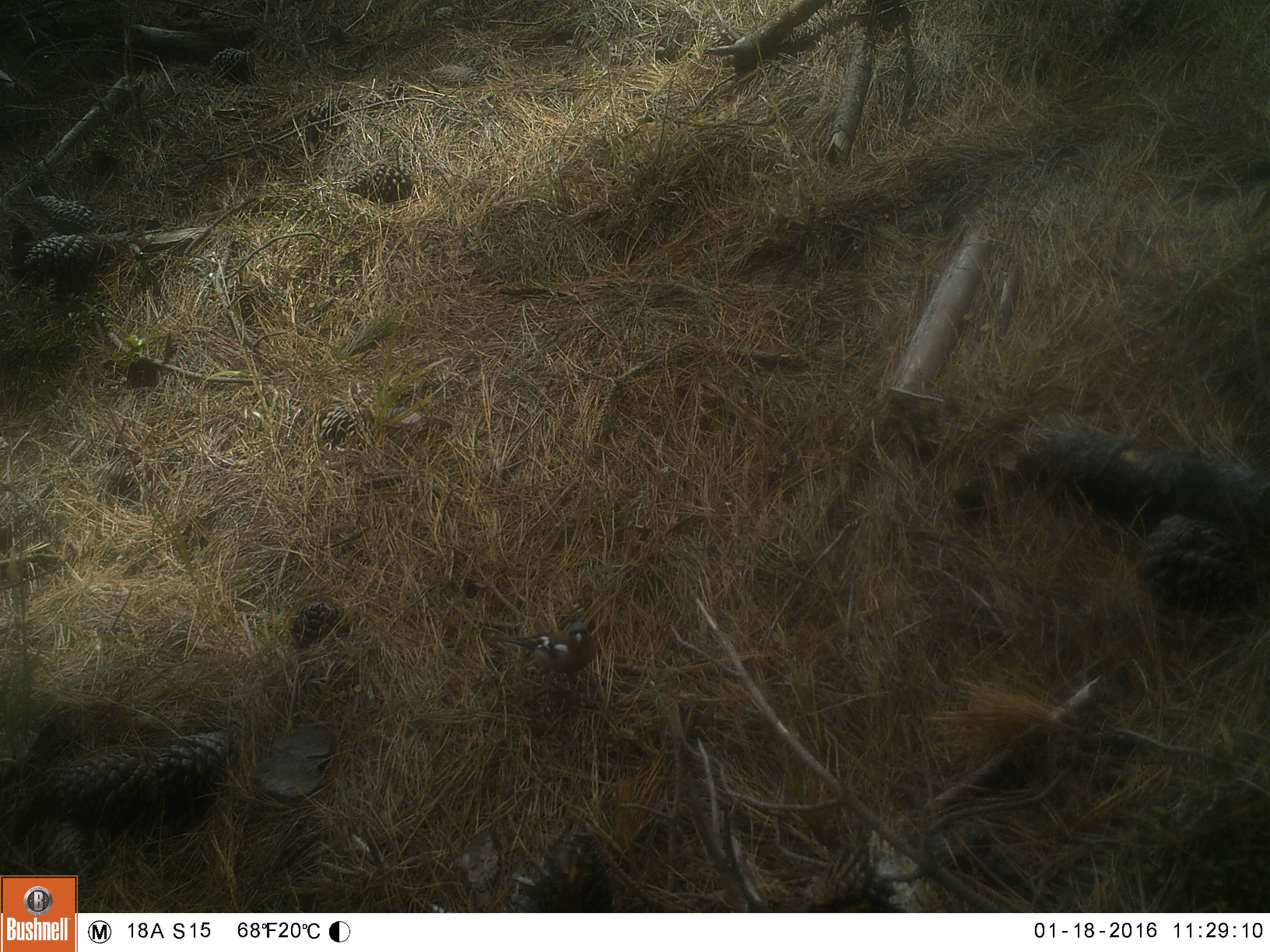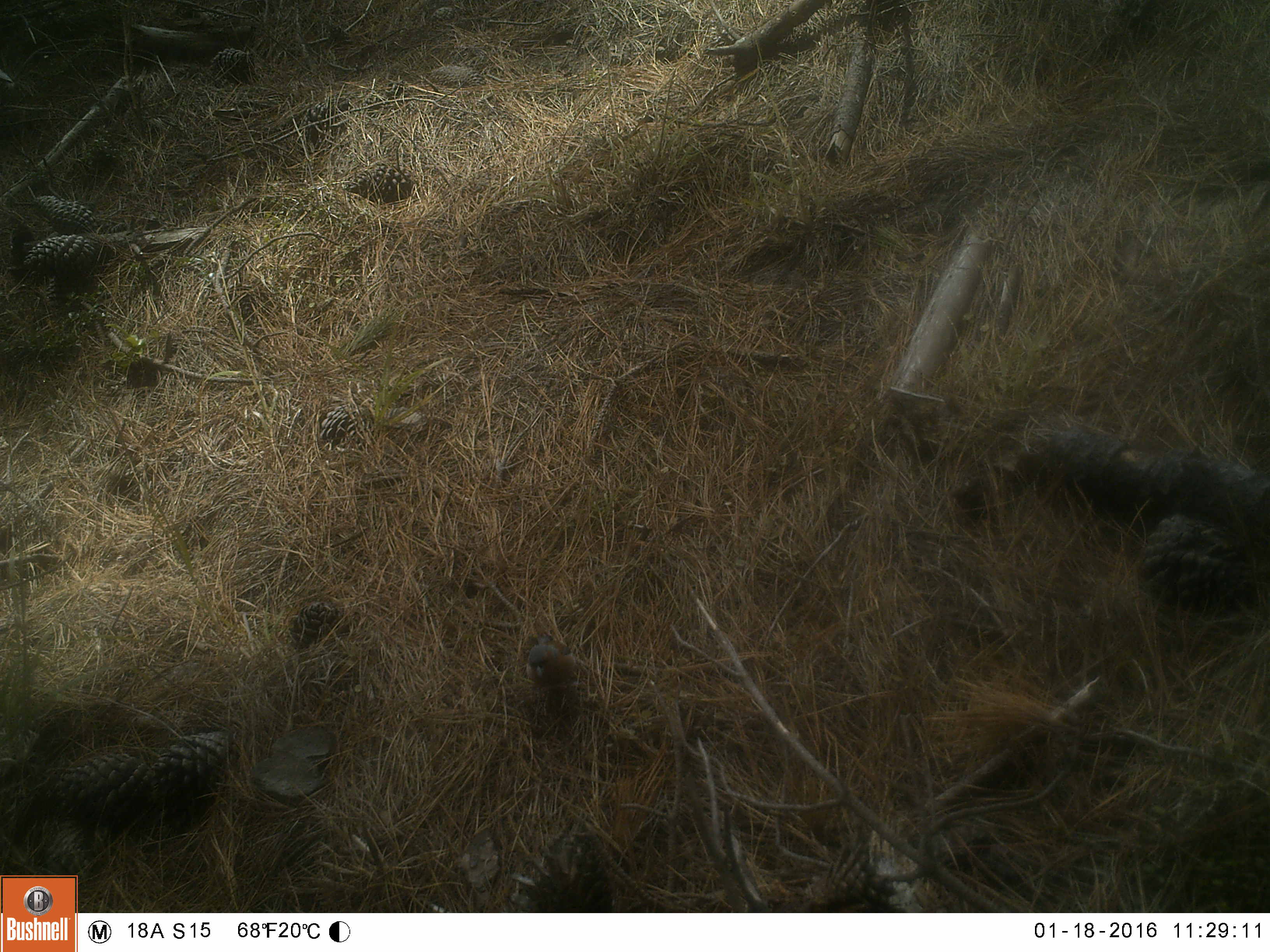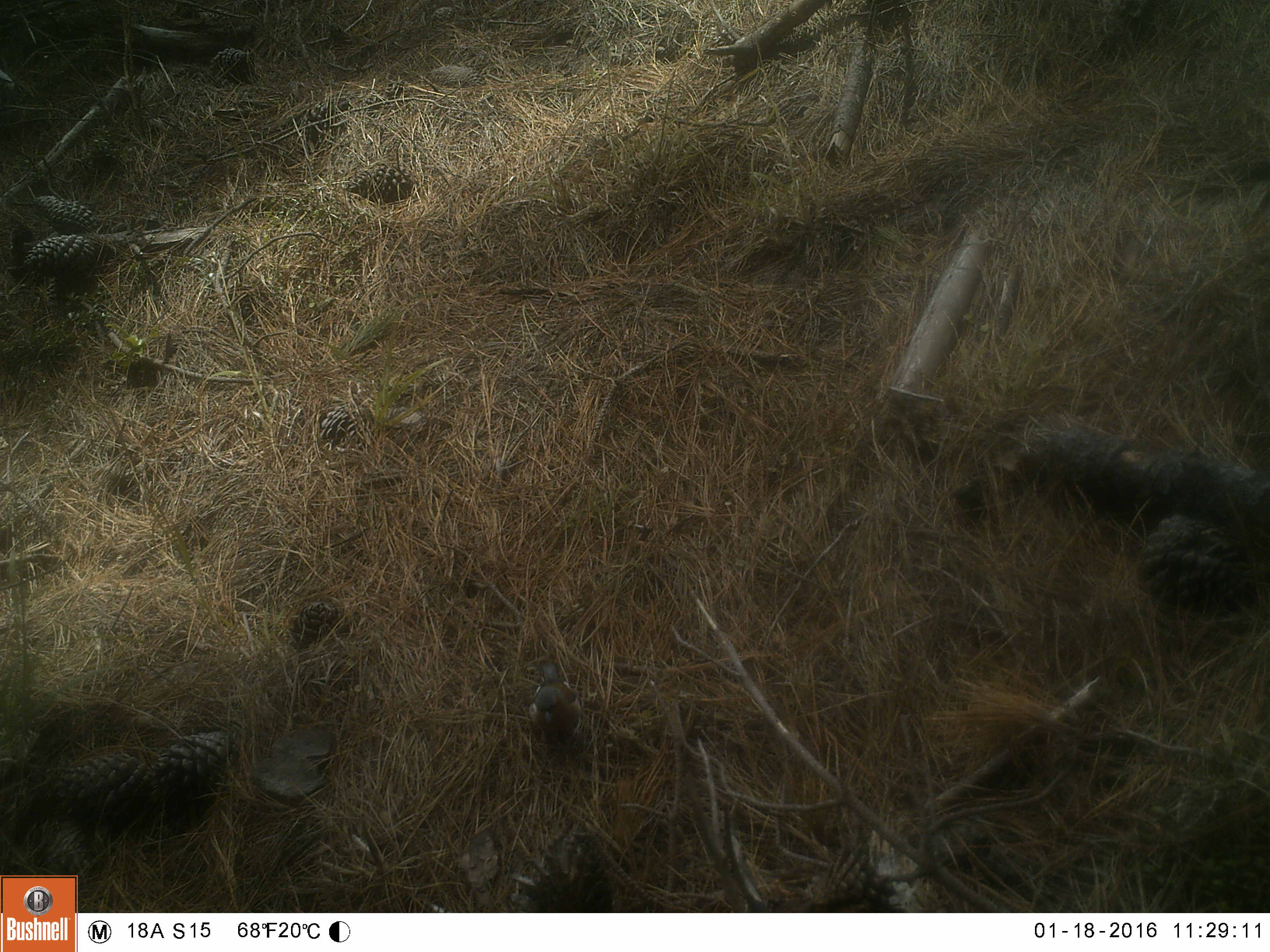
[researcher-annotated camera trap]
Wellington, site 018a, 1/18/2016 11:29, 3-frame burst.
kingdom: Animalia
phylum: Chordata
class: Aves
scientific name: Aves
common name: bird